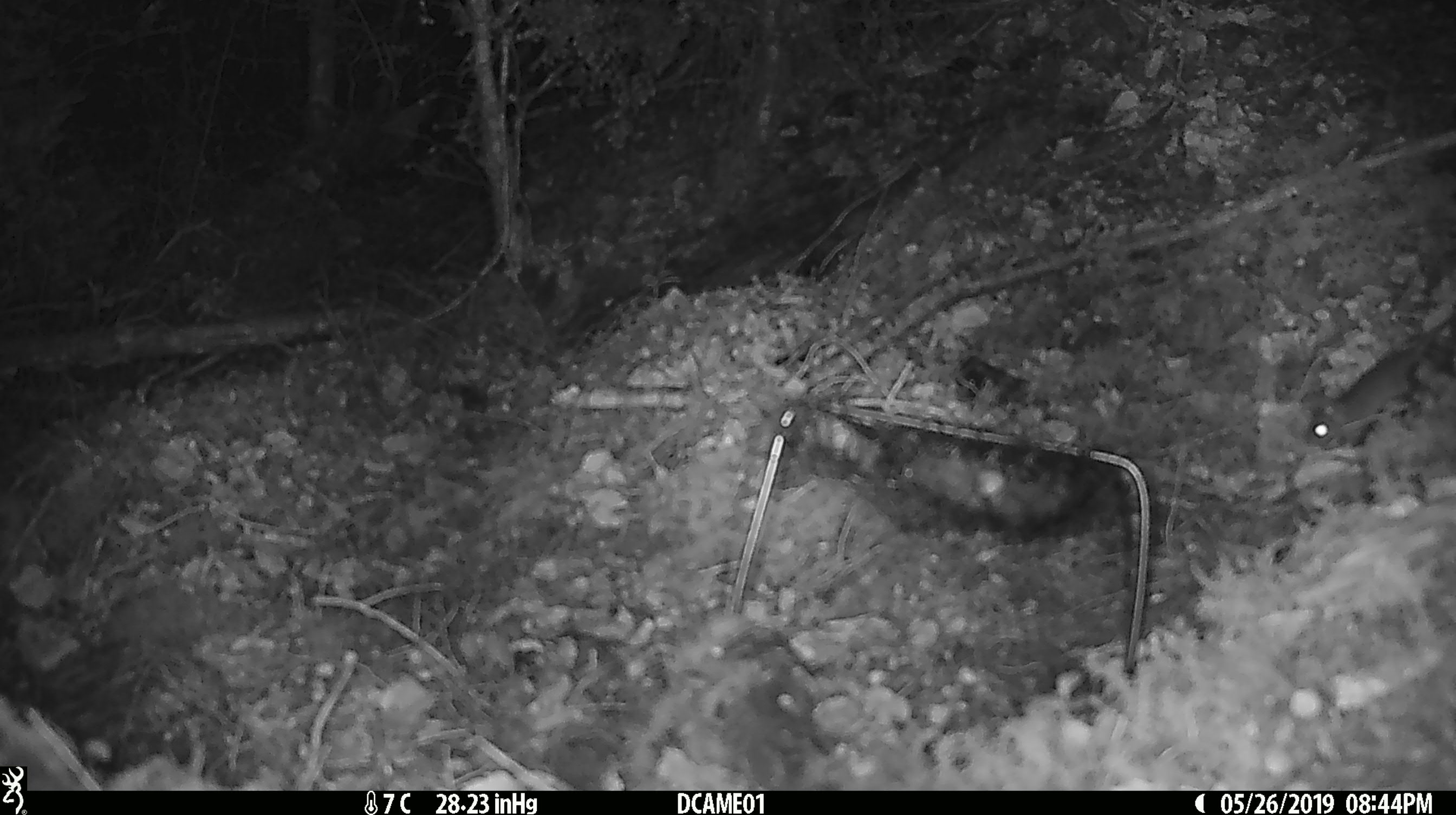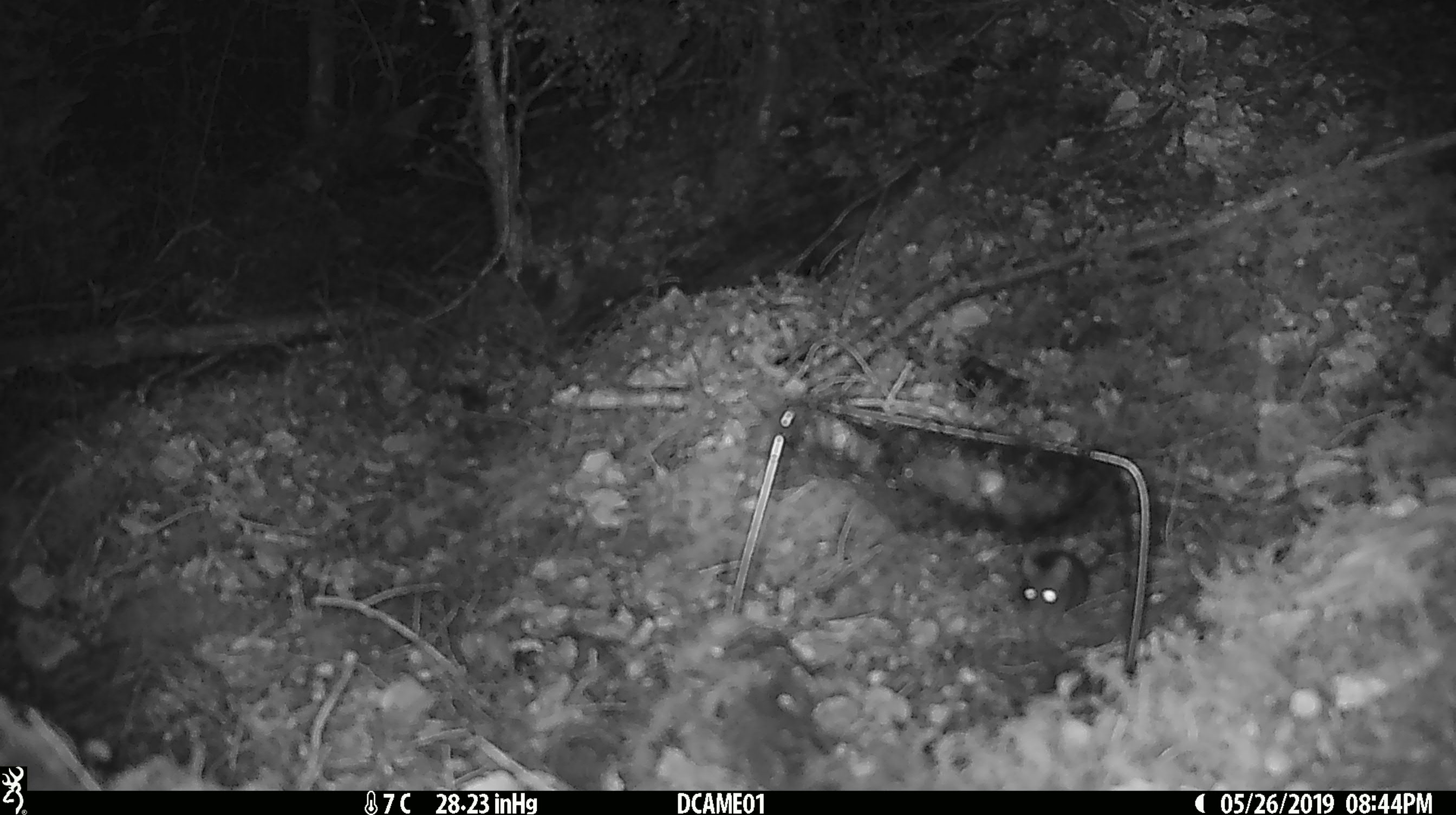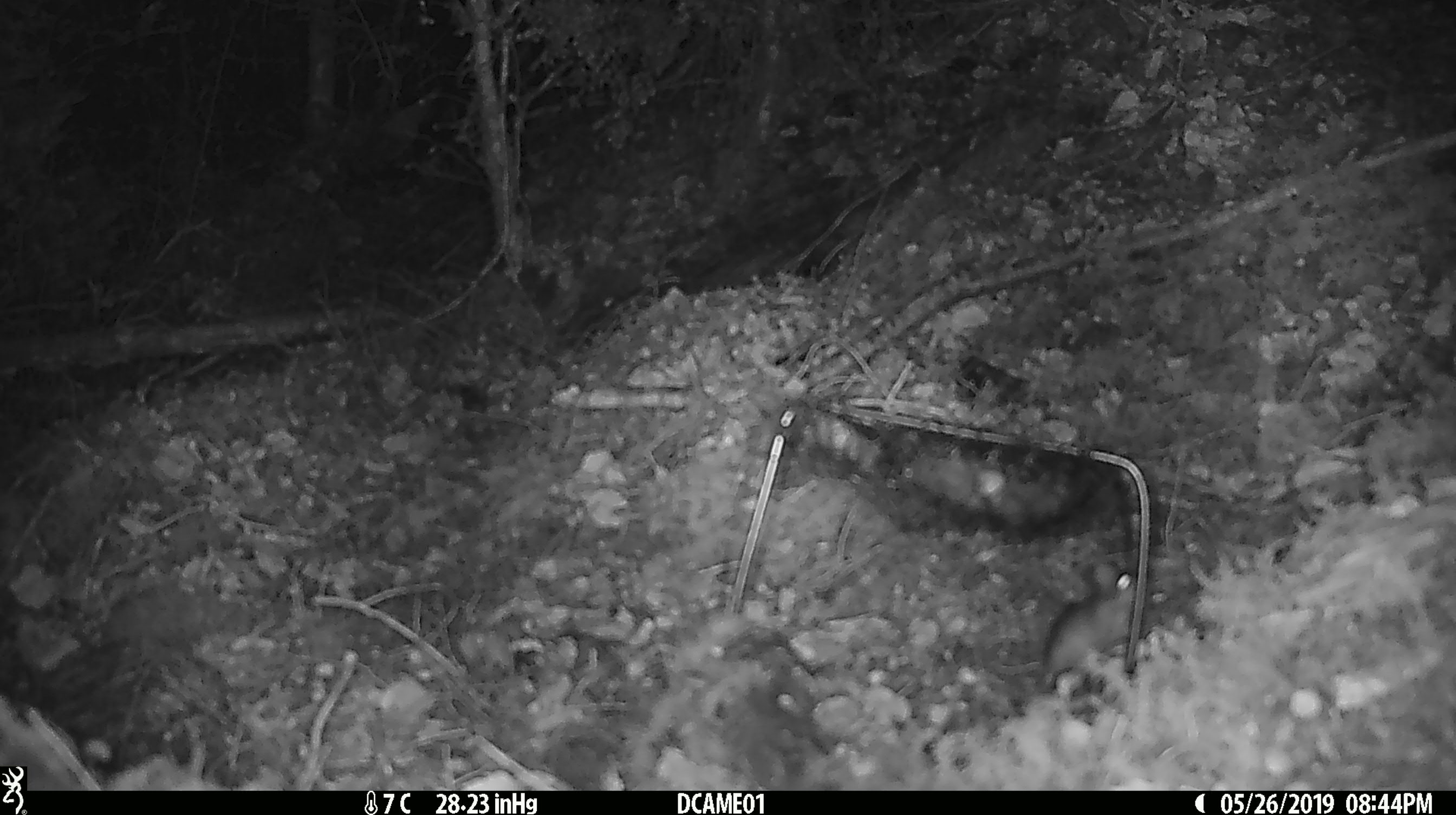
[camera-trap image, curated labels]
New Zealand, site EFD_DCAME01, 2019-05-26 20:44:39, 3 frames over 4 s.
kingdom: Animalia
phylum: Chordata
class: Mammalia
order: Rodentia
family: Muridae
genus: Mus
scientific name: Mus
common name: mouse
Mouse (Mus).